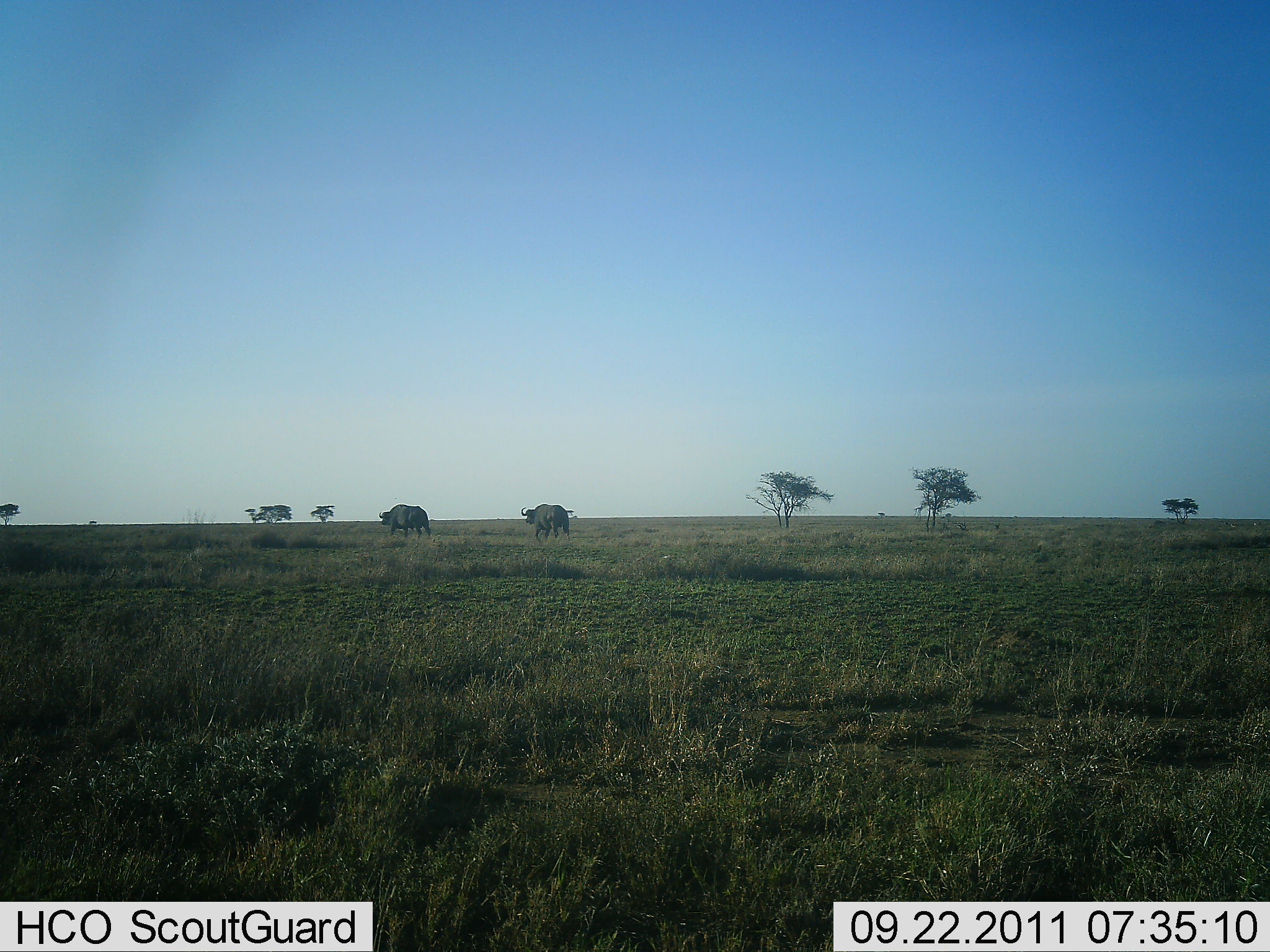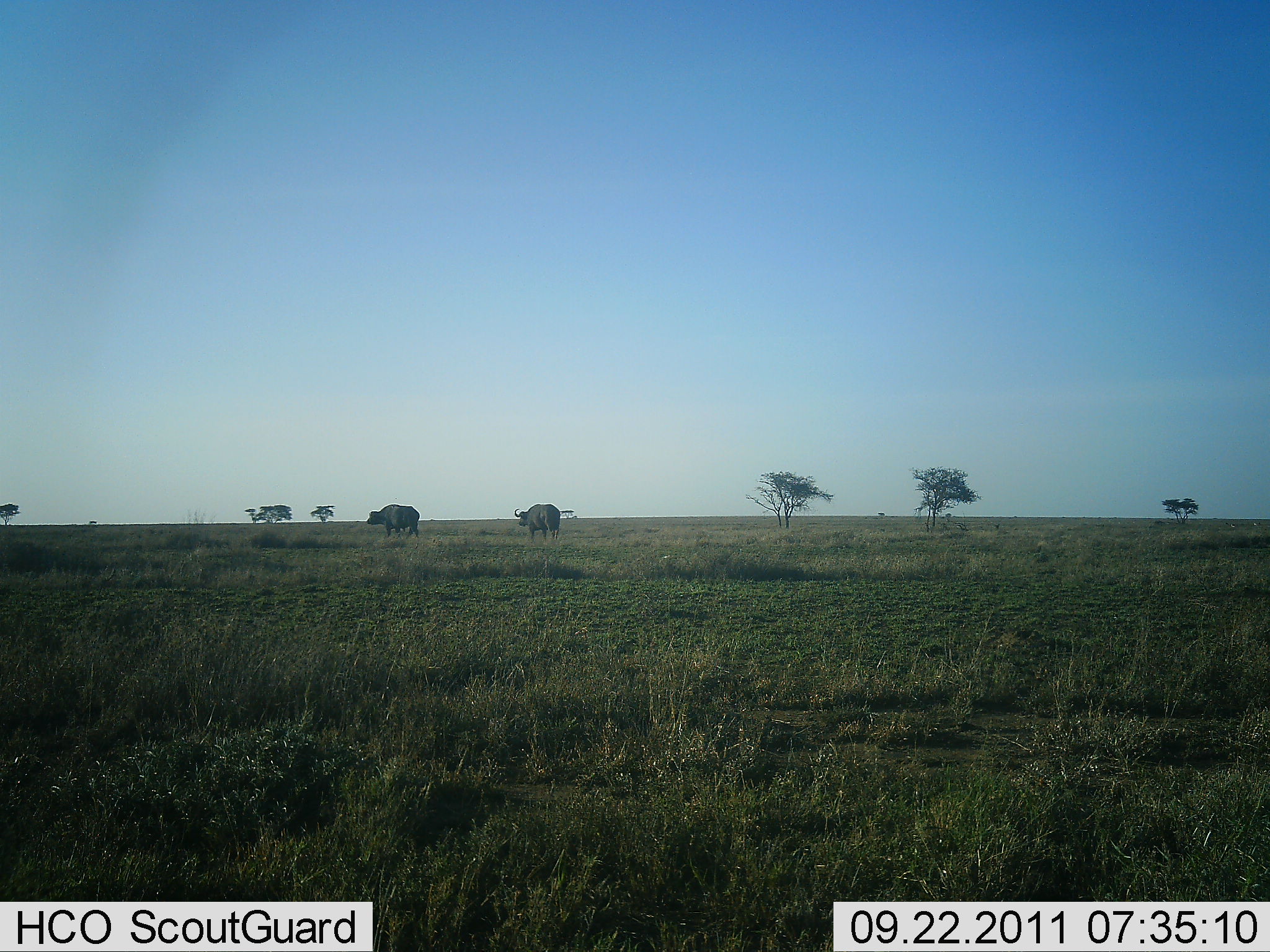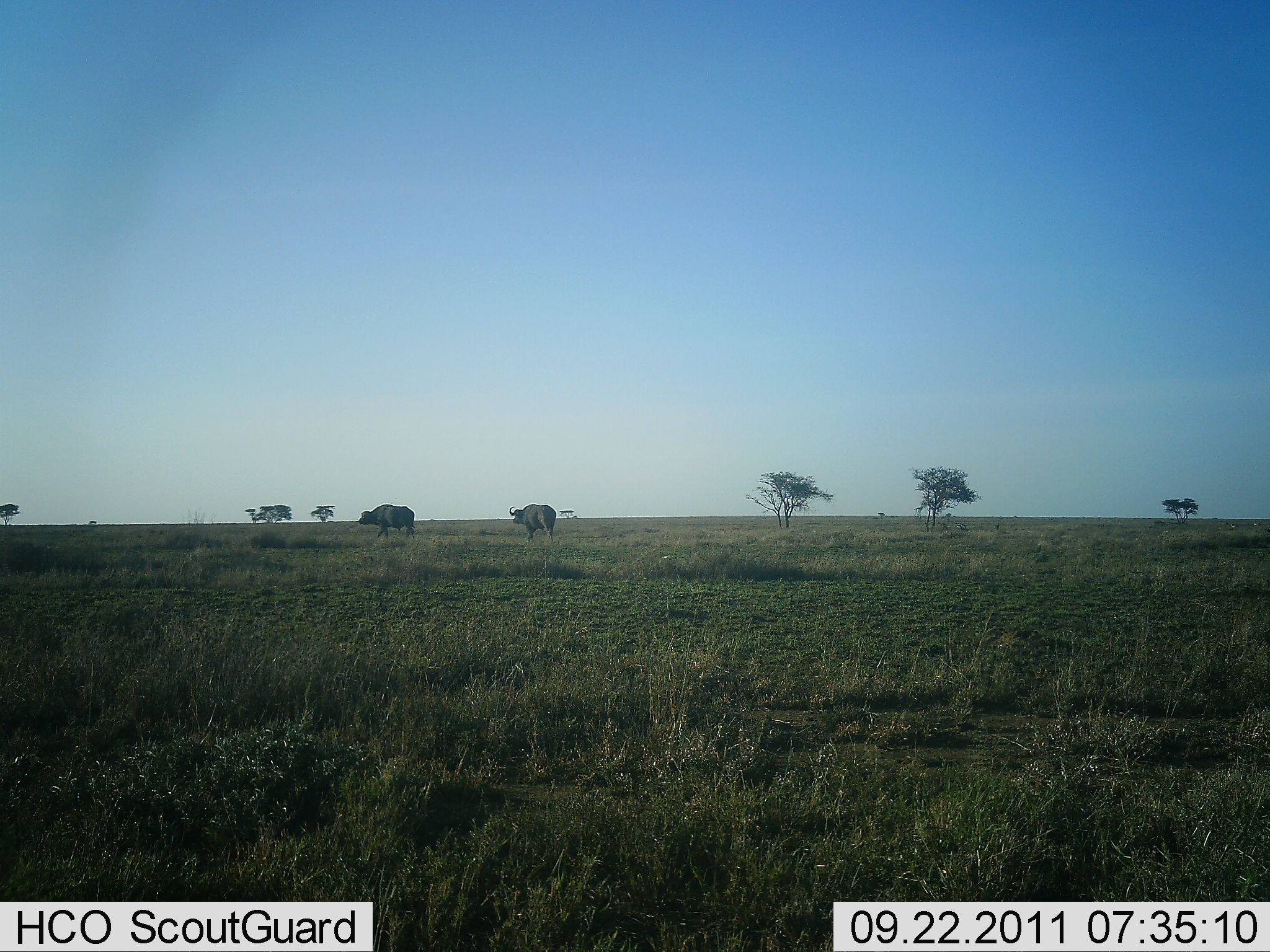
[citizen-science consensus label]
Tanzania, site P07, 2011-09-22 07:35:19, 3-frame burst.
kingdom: Animalia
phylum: Chordata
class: Mammalia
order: Artiodactyla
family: Bovidae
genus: Syncerus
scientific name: Syncerus caffer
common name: cape buffalo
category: buffalo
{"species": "buffalo (cape buffalo) (Syncerus caffer)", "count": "2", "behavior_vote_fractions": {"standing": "0%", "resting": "0%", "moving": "100%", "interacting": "0%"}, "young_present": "0%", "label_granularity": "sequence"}